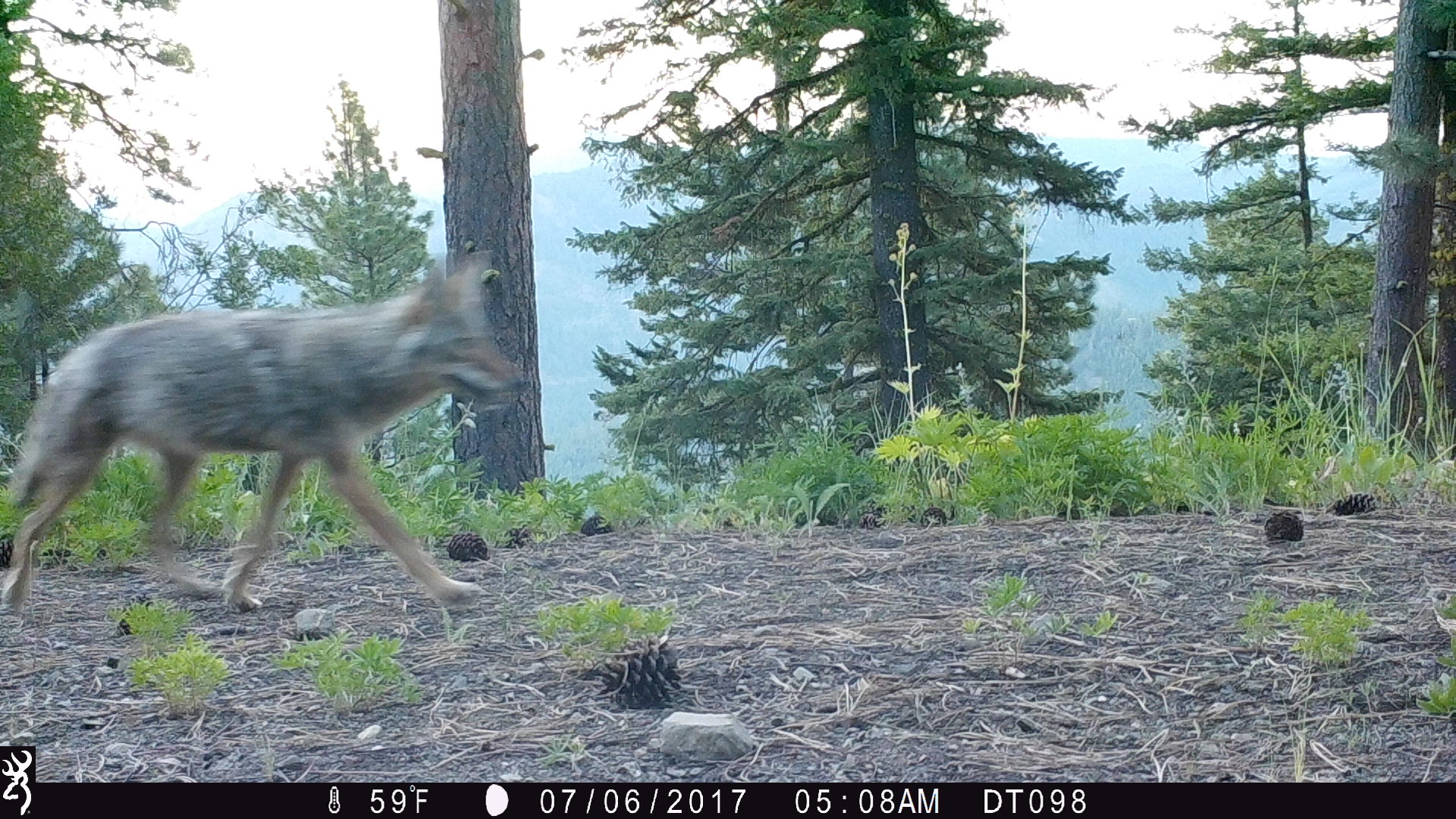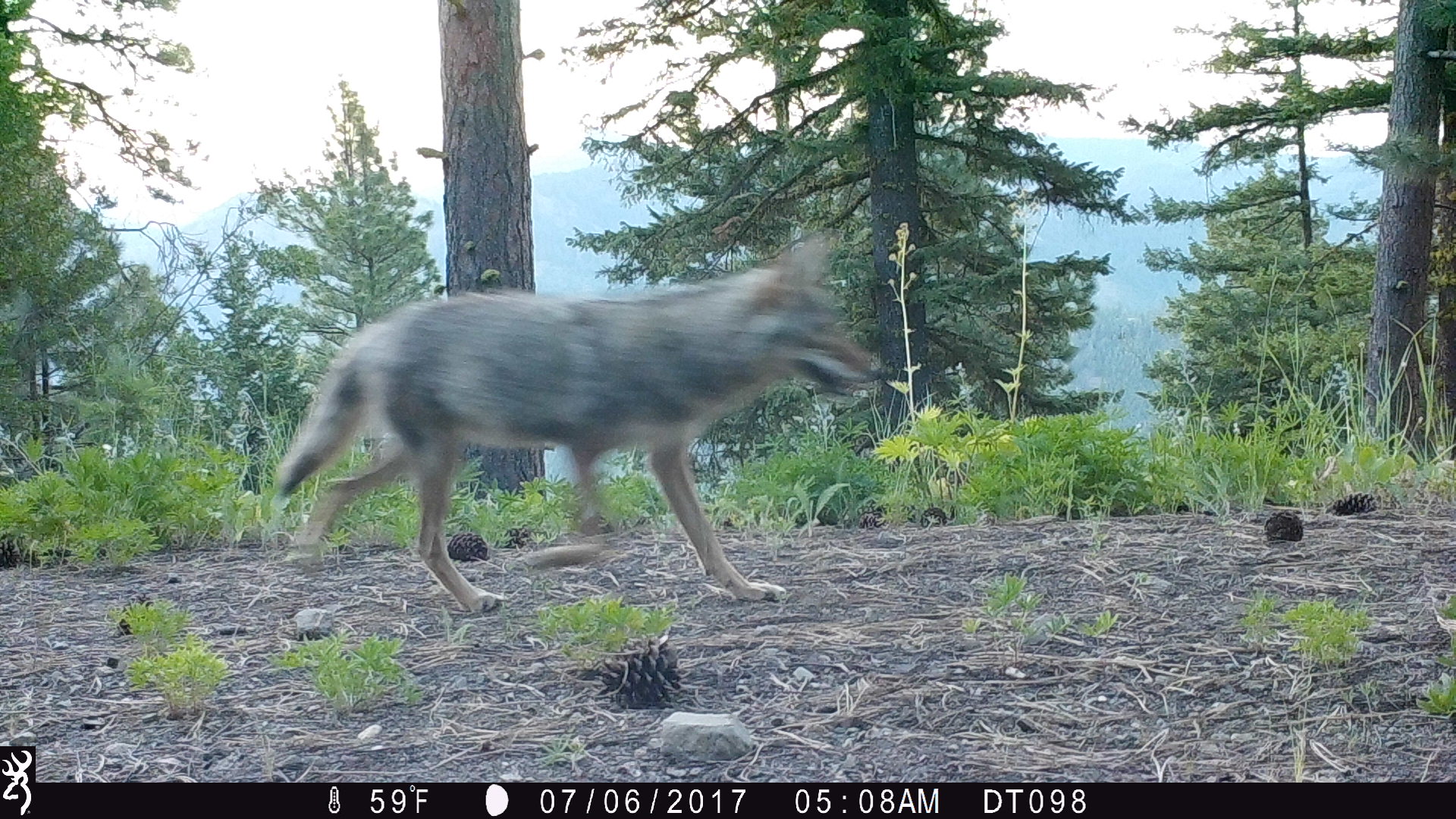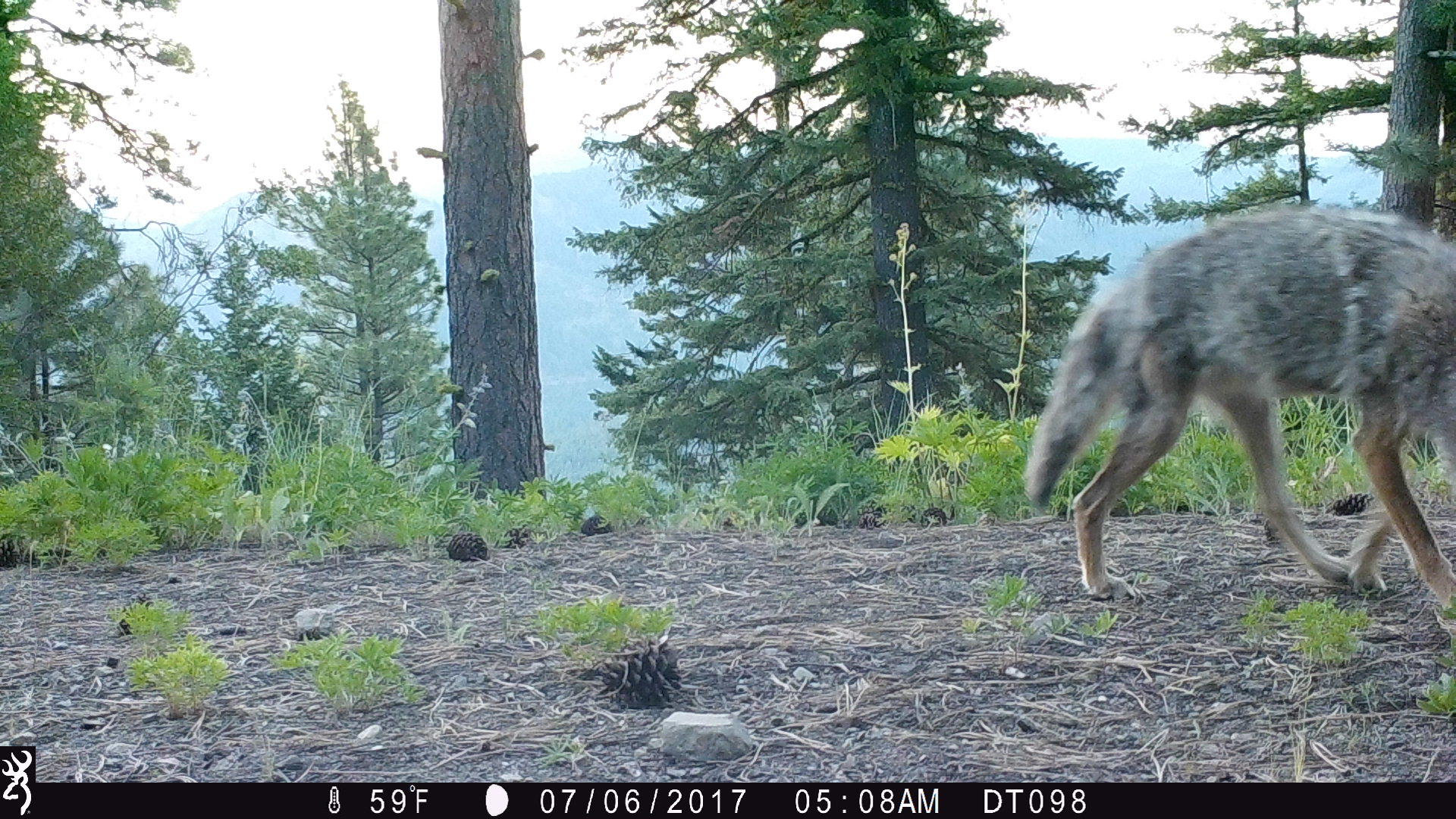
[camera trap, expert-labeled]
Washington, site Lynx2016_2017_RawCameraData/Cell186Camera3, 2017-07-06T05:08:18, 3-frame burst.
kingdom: Animalia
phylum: Chordata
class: Mammalia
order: Carnivora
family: Canidae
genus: Canis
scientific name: Canis latrans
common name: coyote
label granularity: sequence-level